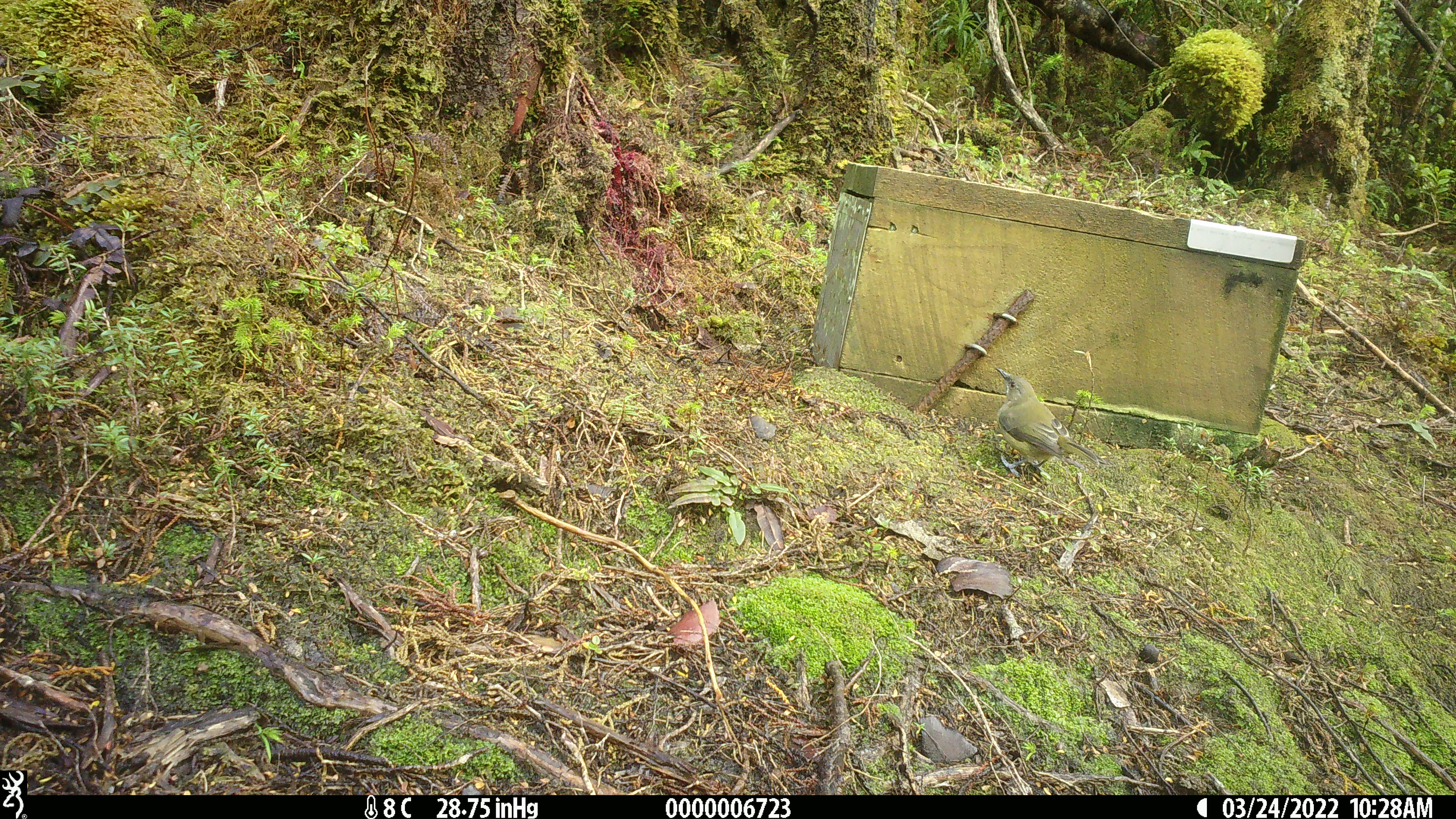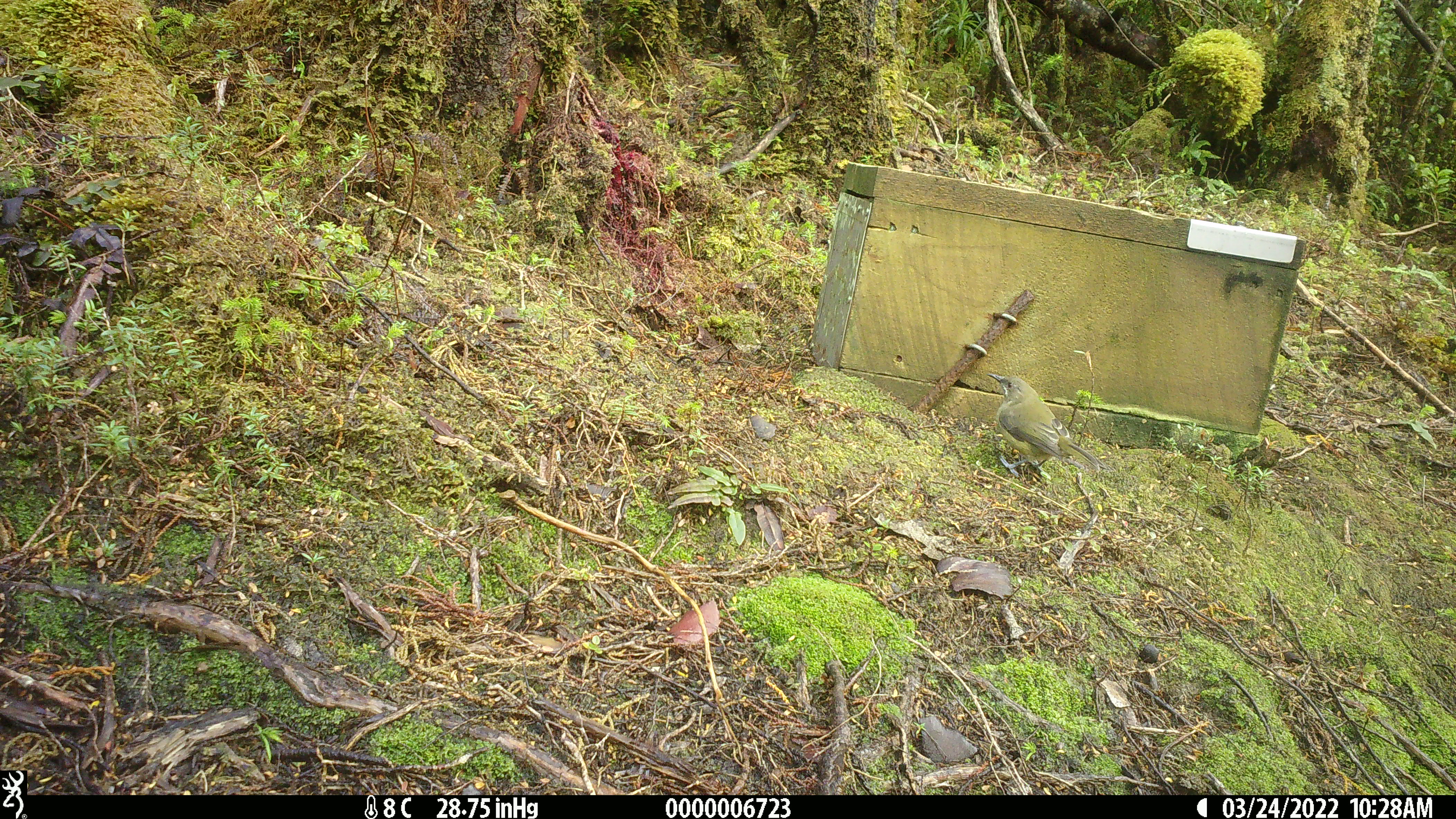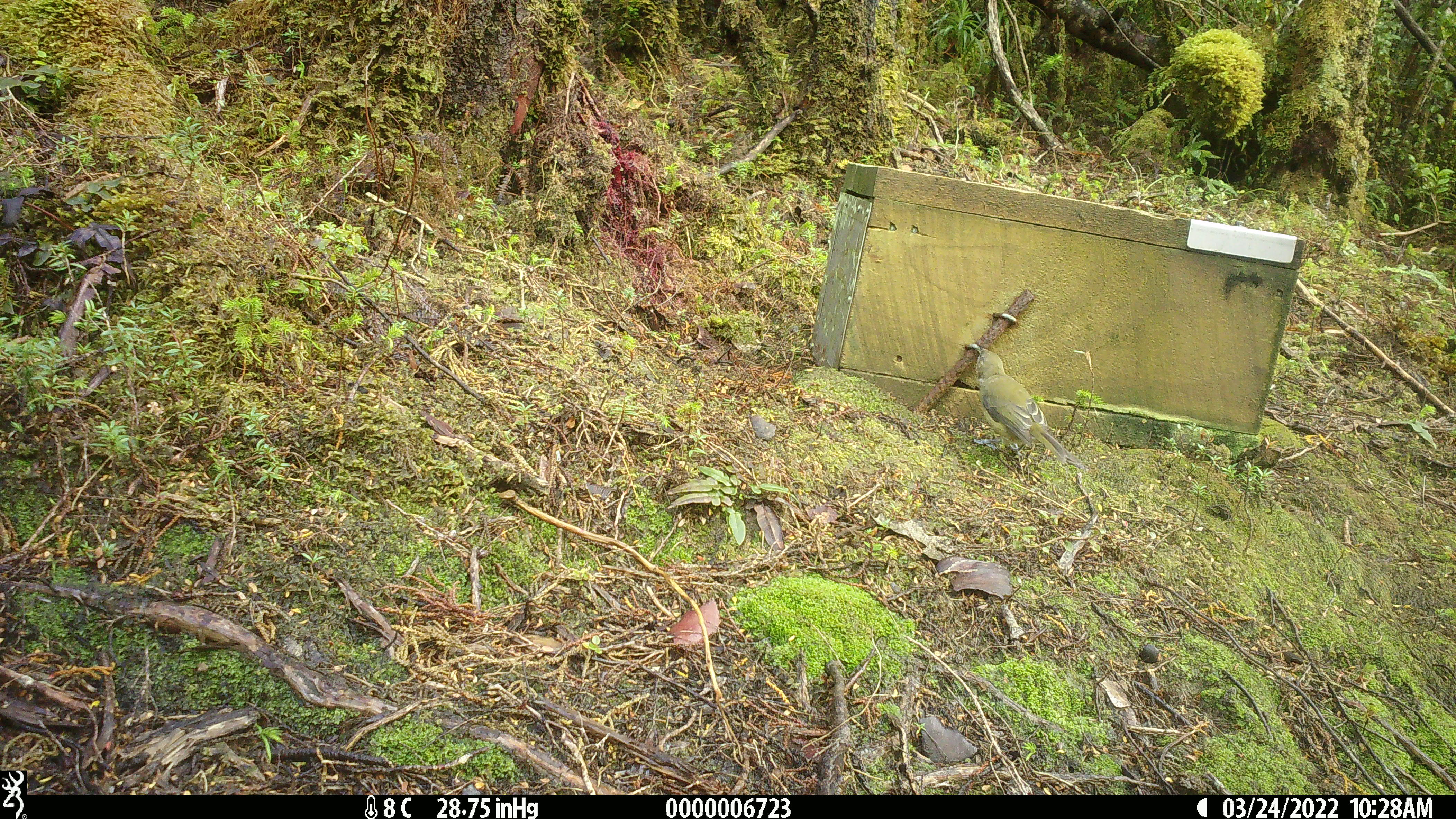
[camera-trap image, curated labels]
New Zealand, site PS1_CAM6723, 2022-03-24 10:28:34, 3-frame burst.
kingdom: Animalia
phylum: Chordata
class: Aves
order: Passeriformes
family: Meliphagidae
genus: Anthornis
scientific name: Anthornis melanura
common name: new zealand bellbird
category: bellbird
Bellbird (new zealand bellbird) (Anthornis melanura).